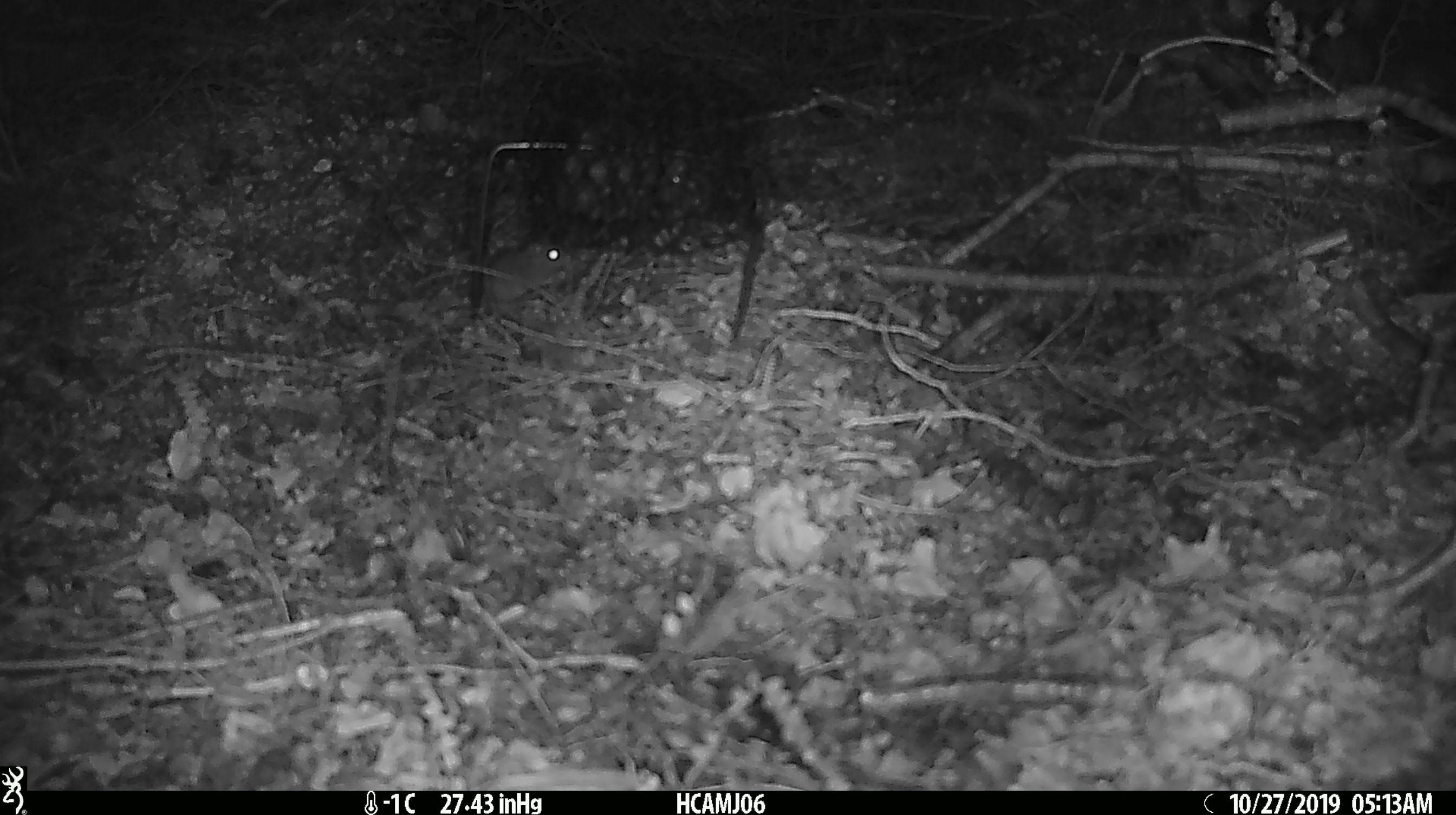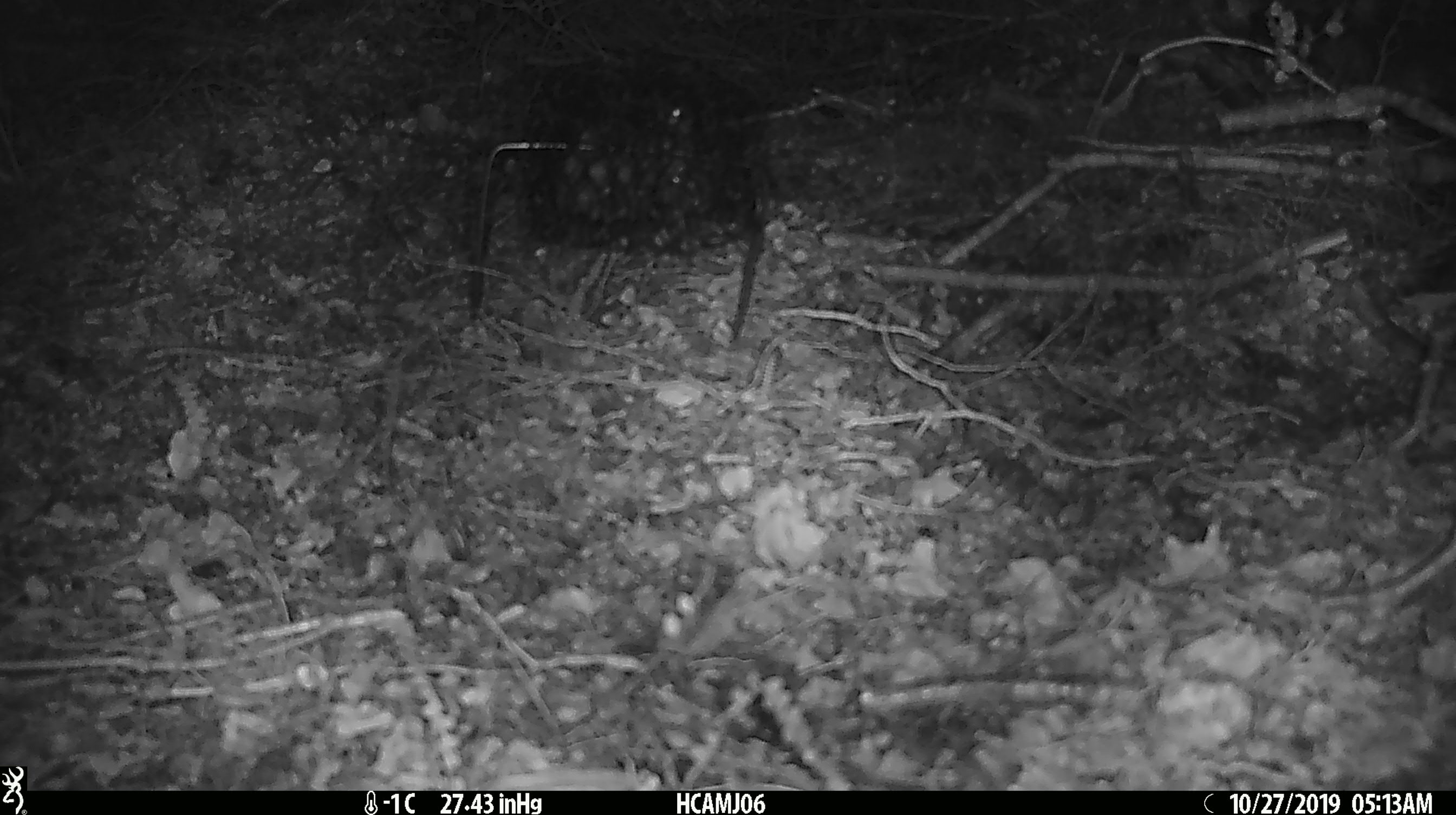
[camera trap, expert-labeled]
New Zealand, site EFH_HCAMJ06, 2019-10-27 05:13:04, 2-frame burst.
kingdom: Animalia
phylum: Chordata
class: Mammalia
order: Rodentia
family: Muridae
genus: Mus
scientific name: Mus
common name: mouse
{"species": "mouse (Mus)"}